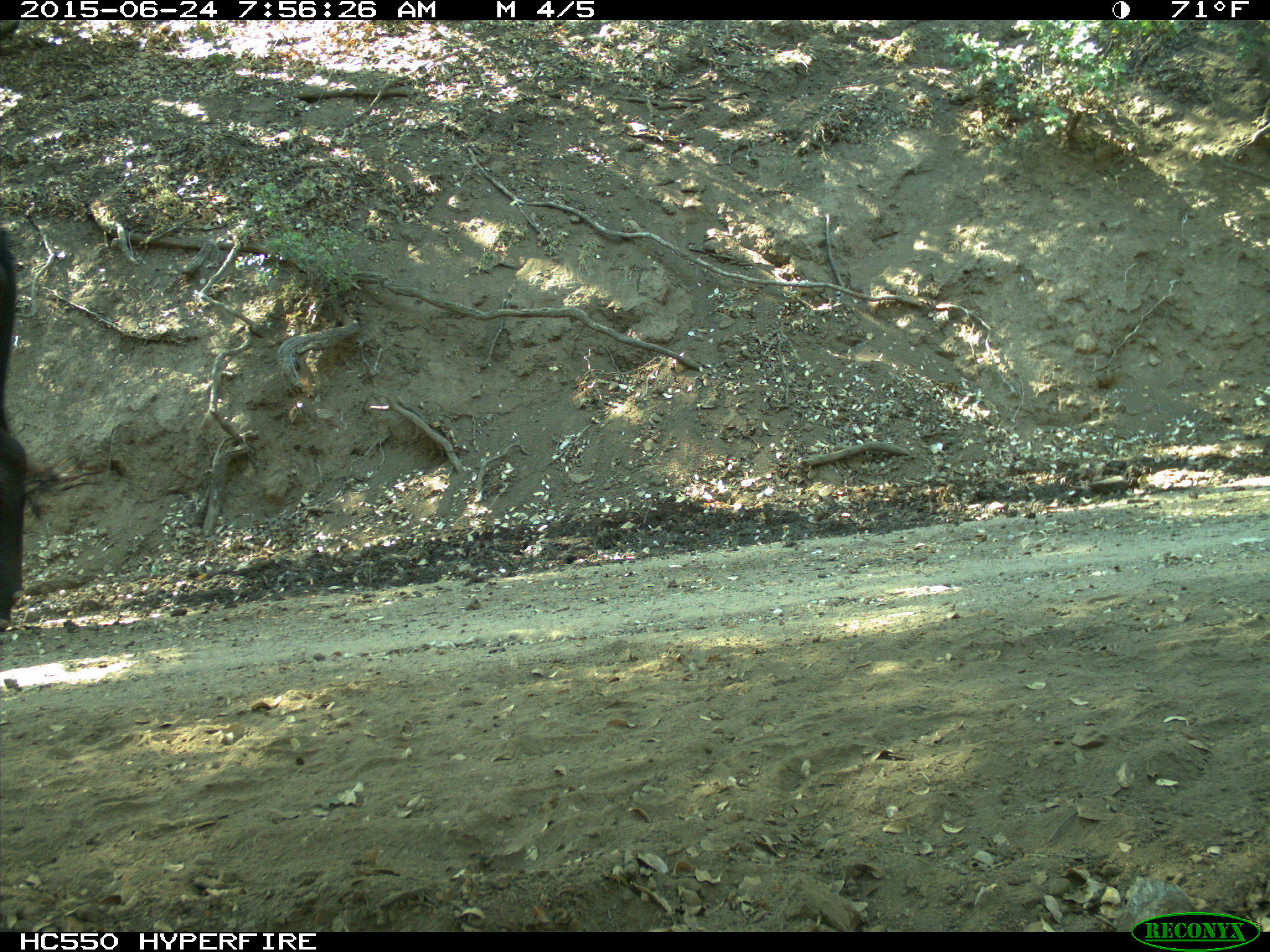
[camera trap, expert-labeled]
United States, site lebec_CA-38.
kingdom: Animalia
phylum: Chordata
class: Mammalia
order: Artiodactyla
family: Bovidae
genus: Bos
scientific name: Bos taurus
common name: domestic cow